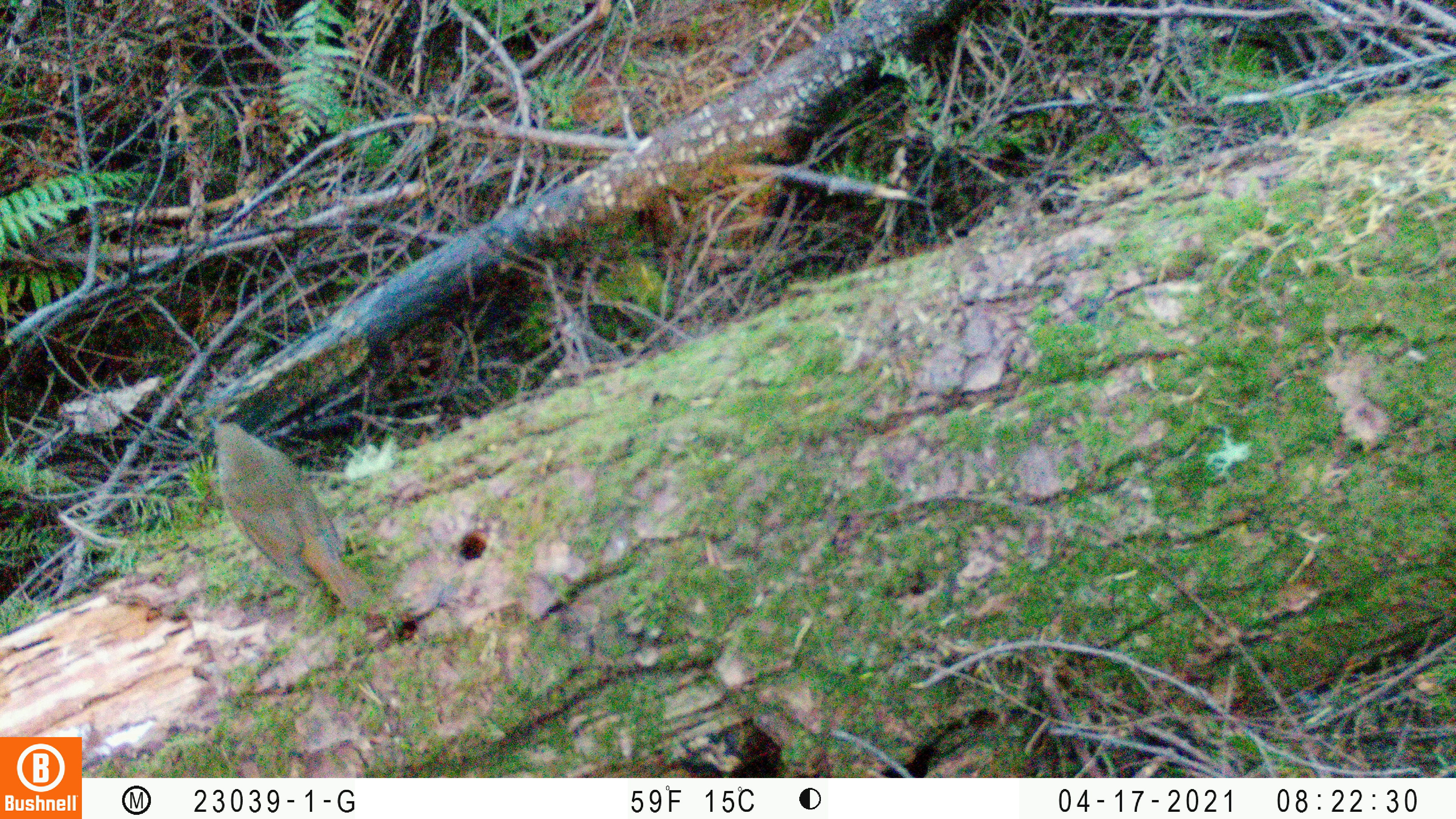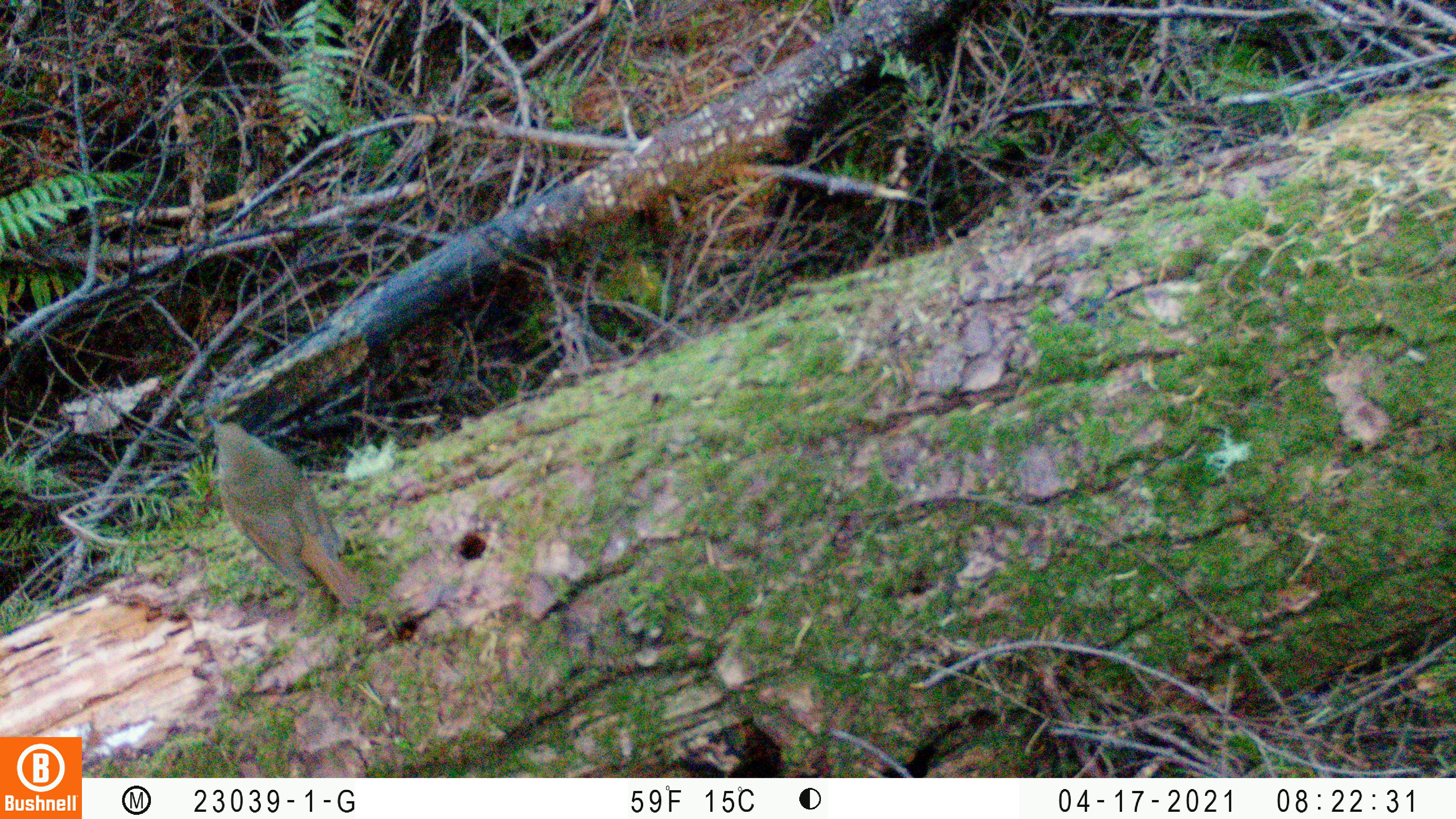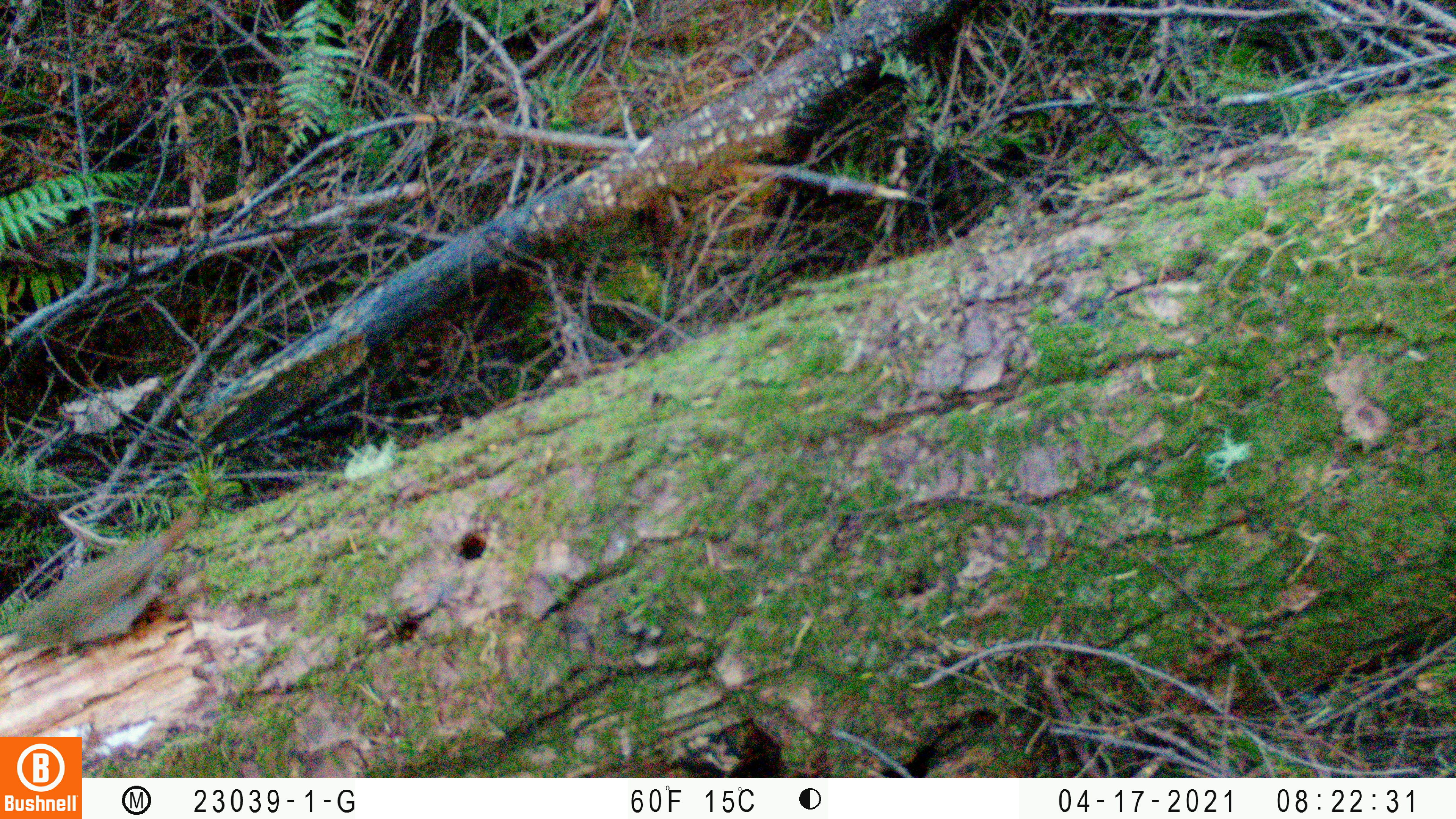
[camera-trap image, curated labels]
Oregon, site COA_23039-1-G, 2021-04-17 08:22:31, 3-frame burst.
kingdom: Animalia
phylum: Chordata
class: Aves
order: Passeriformes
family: Turdidae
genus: Catharus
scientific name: Catharus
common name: brown thrushes and nightingale-thrushes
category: catharus species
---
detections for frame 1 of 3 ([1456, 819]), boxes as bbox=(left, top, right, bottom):
catharus species: bbox=(180, 395, 398, 635)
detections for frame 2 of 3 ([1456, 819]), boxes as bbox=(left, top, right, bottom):
catharus species: bbox=(191, 402, 389, 629)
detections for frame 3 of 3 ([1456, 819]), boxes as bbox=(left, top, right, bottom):
catharus species: bbox=(0, 477, 240, 690)